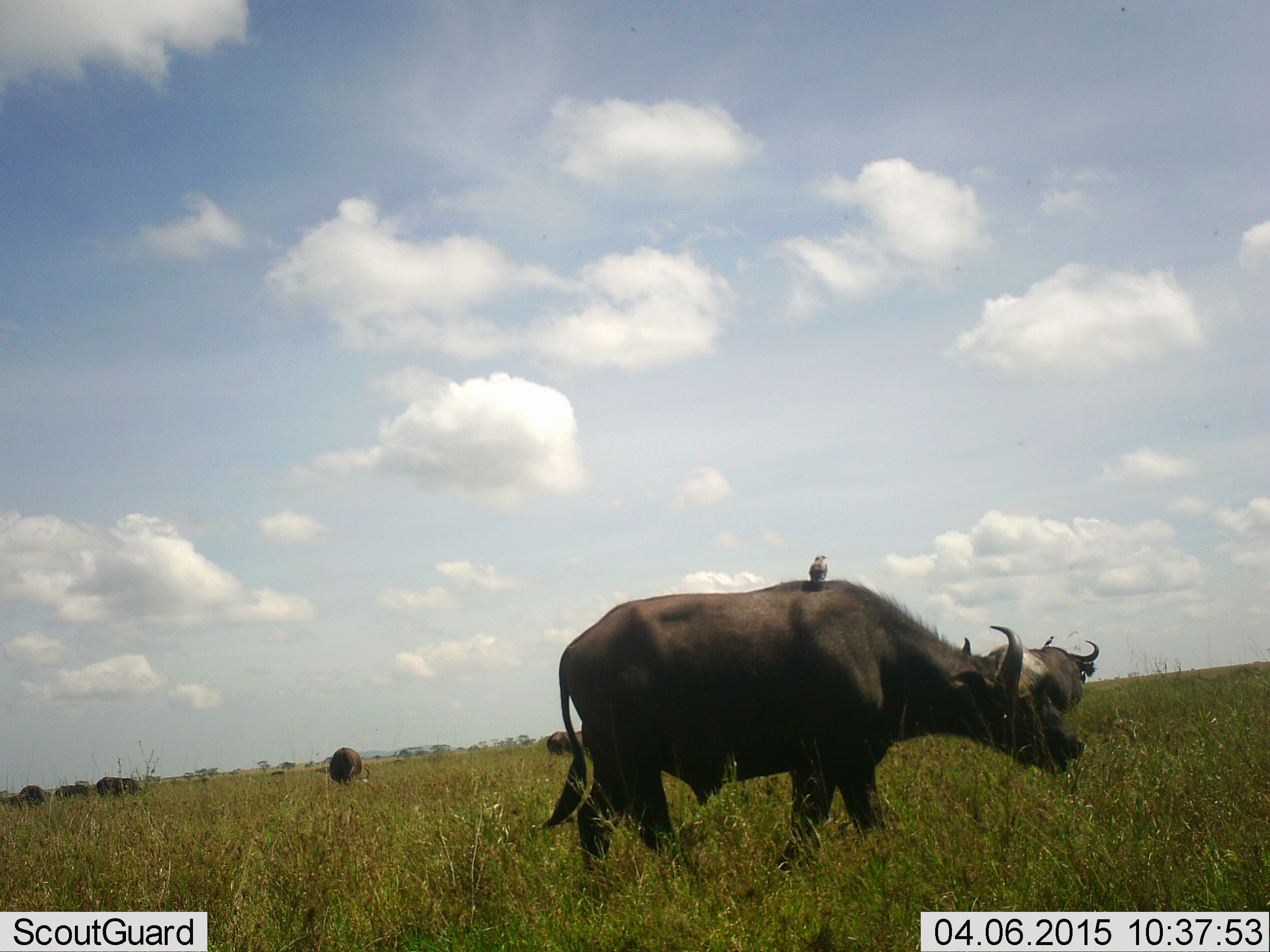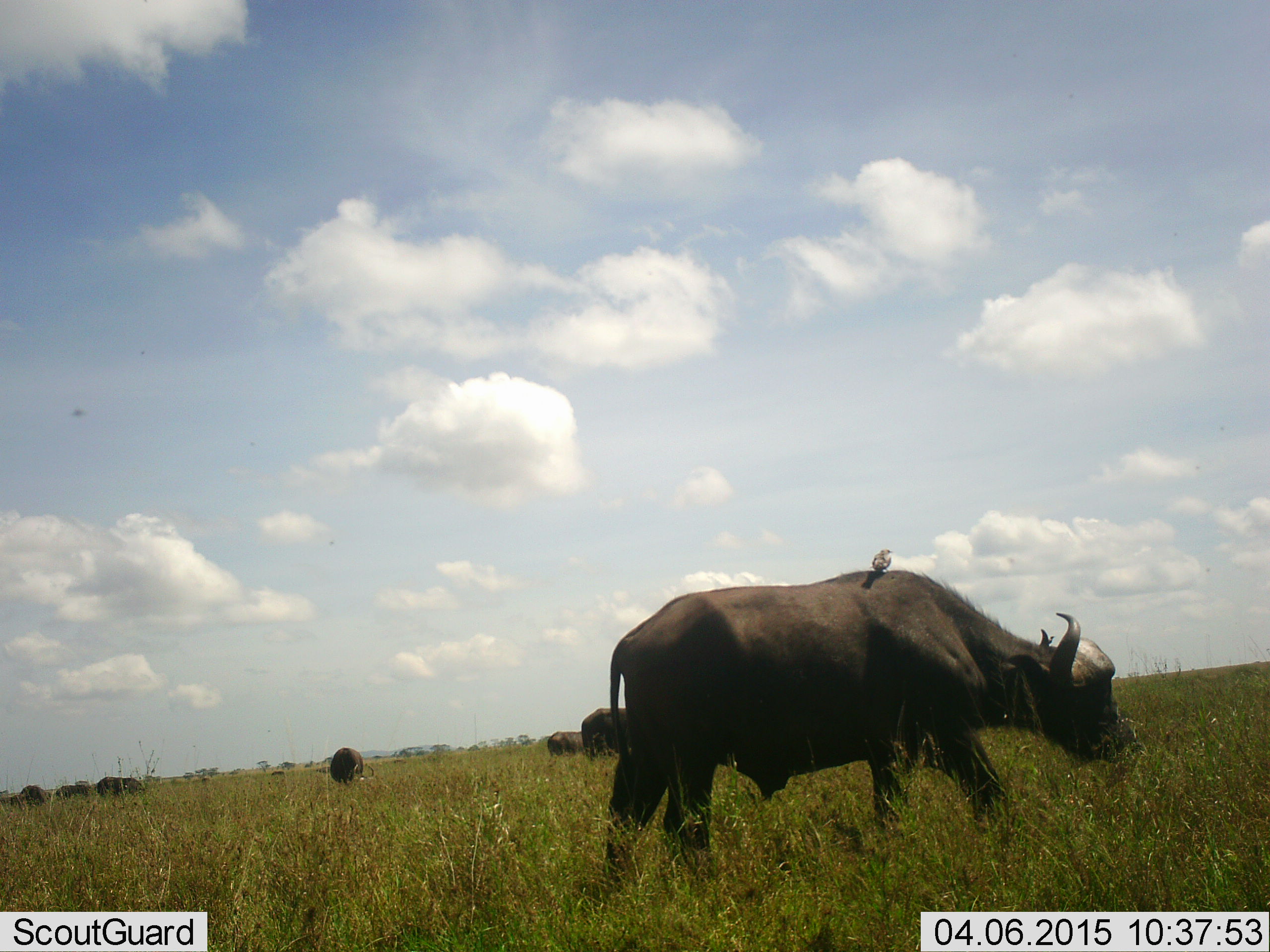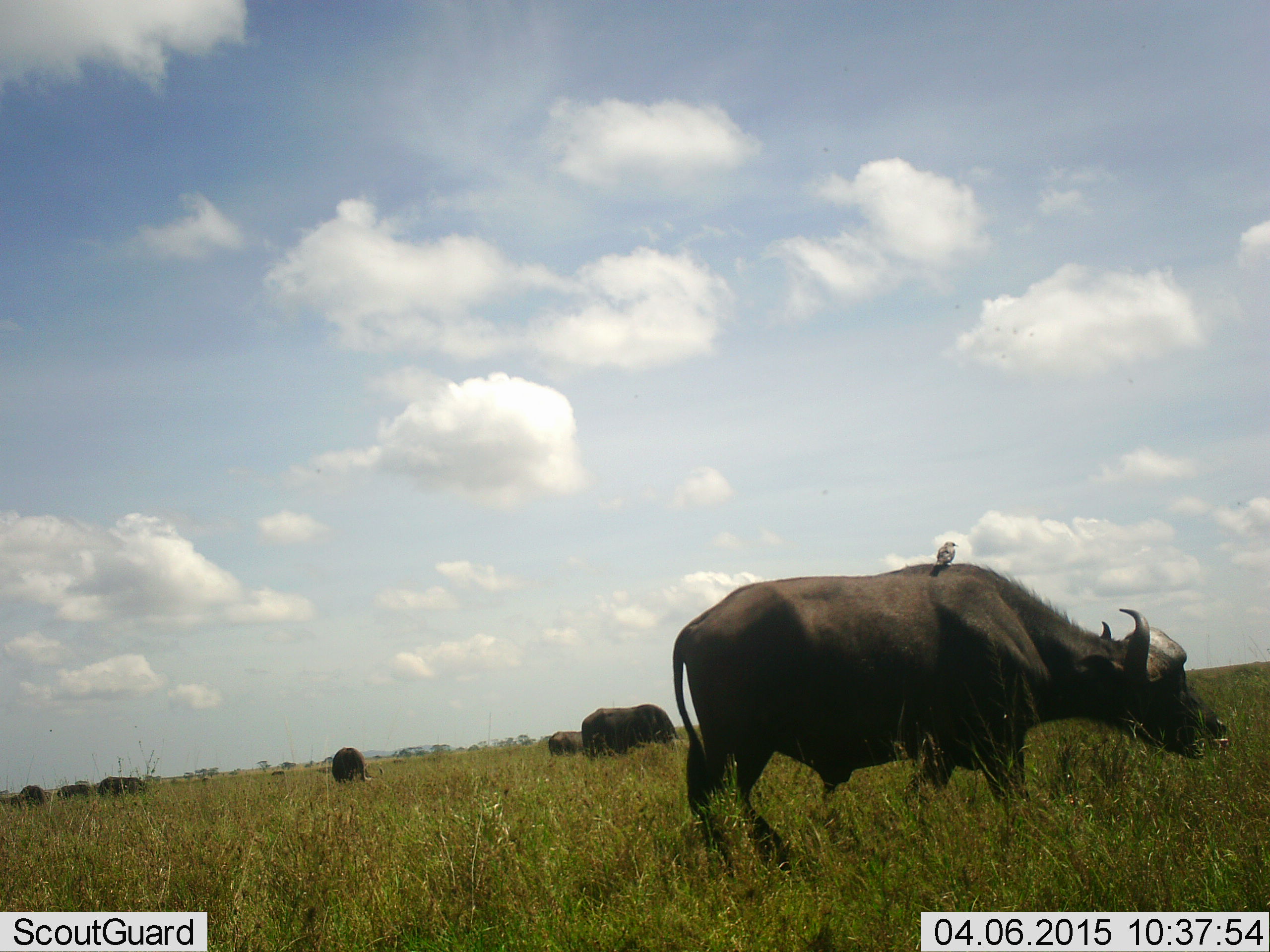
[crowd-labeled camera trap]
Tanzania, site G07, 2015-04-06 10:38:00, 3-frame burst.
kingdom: Animalia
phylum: Chordata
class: Mammalia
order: Artiodactyla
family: Bovidae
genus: Syncerus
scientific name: Syncerus caffer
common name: cape buffalo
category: buffalo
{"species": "buffalo (cape buffalo) (Syncerus caffer)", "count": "7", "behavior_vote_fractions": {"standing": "47%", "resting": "6%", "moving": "71%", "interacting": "0%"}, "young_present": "0%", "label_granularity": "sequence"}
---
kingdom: Animalia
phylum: Chordata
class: Aves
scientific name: Aves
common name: bird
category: otherbird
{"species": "otherbird (bird) (Aves)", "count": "1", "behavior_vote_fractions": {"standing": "50%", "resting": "50%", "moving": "0%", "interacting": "17%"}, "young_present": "0%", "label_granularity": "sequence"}